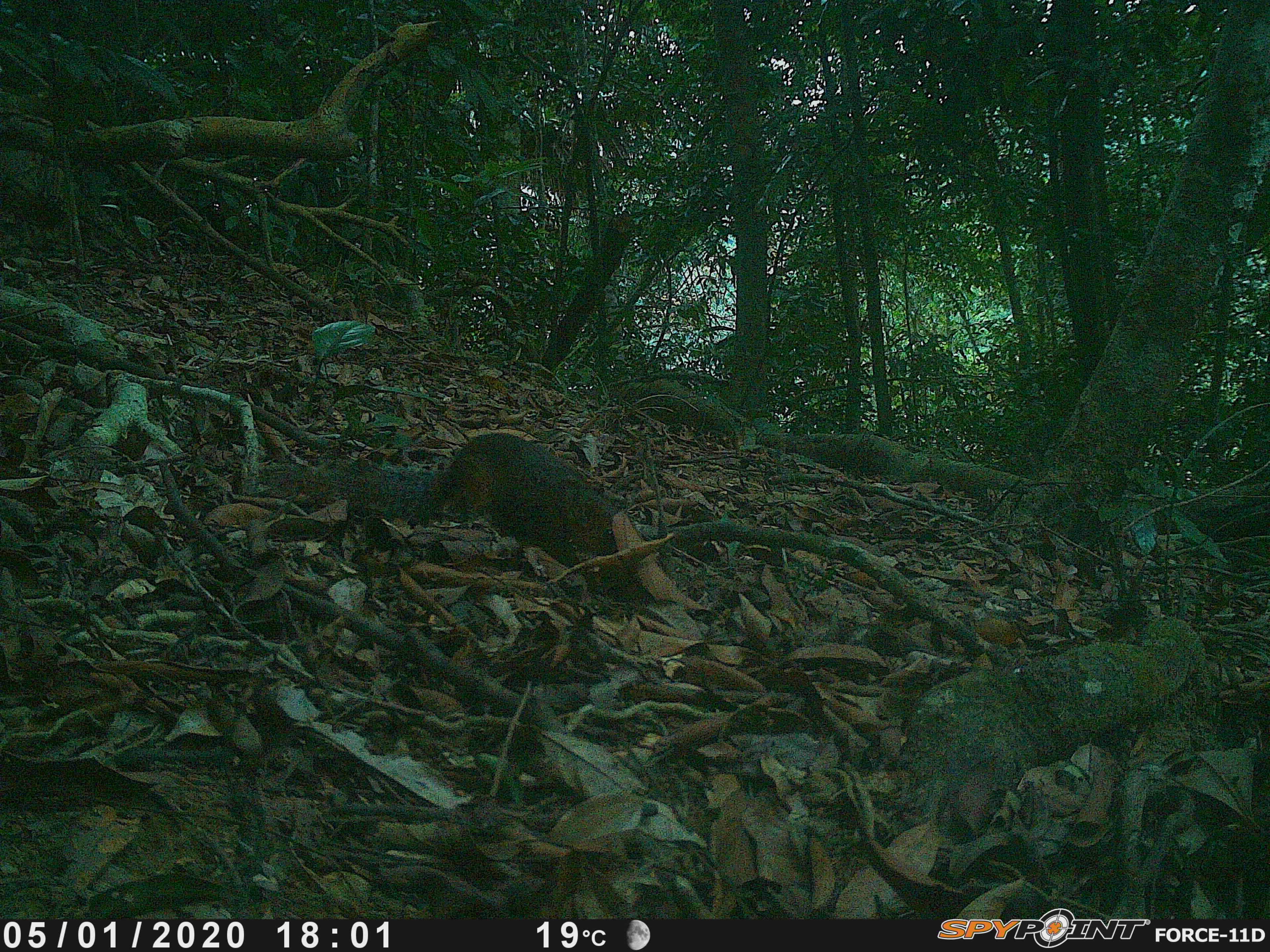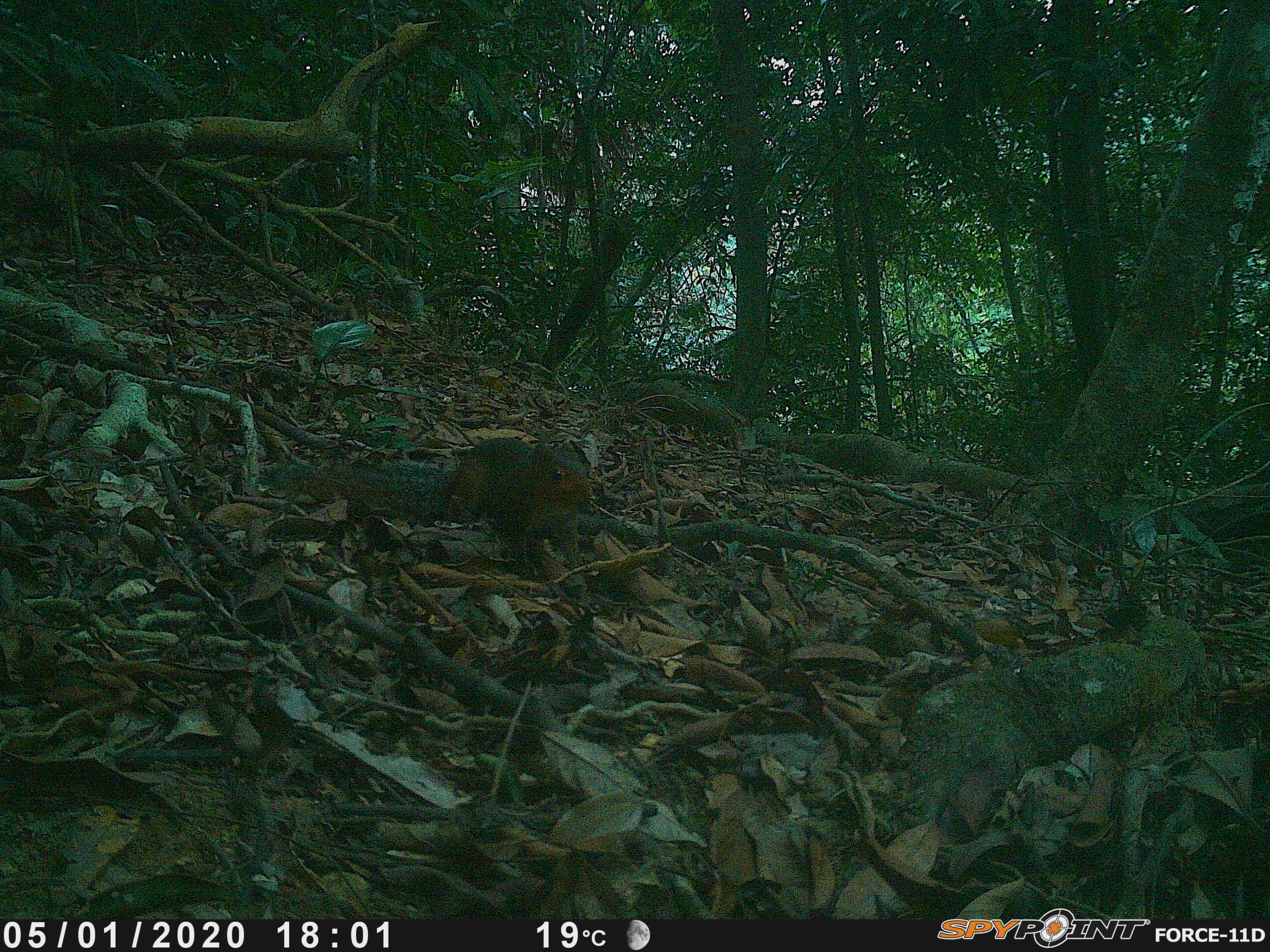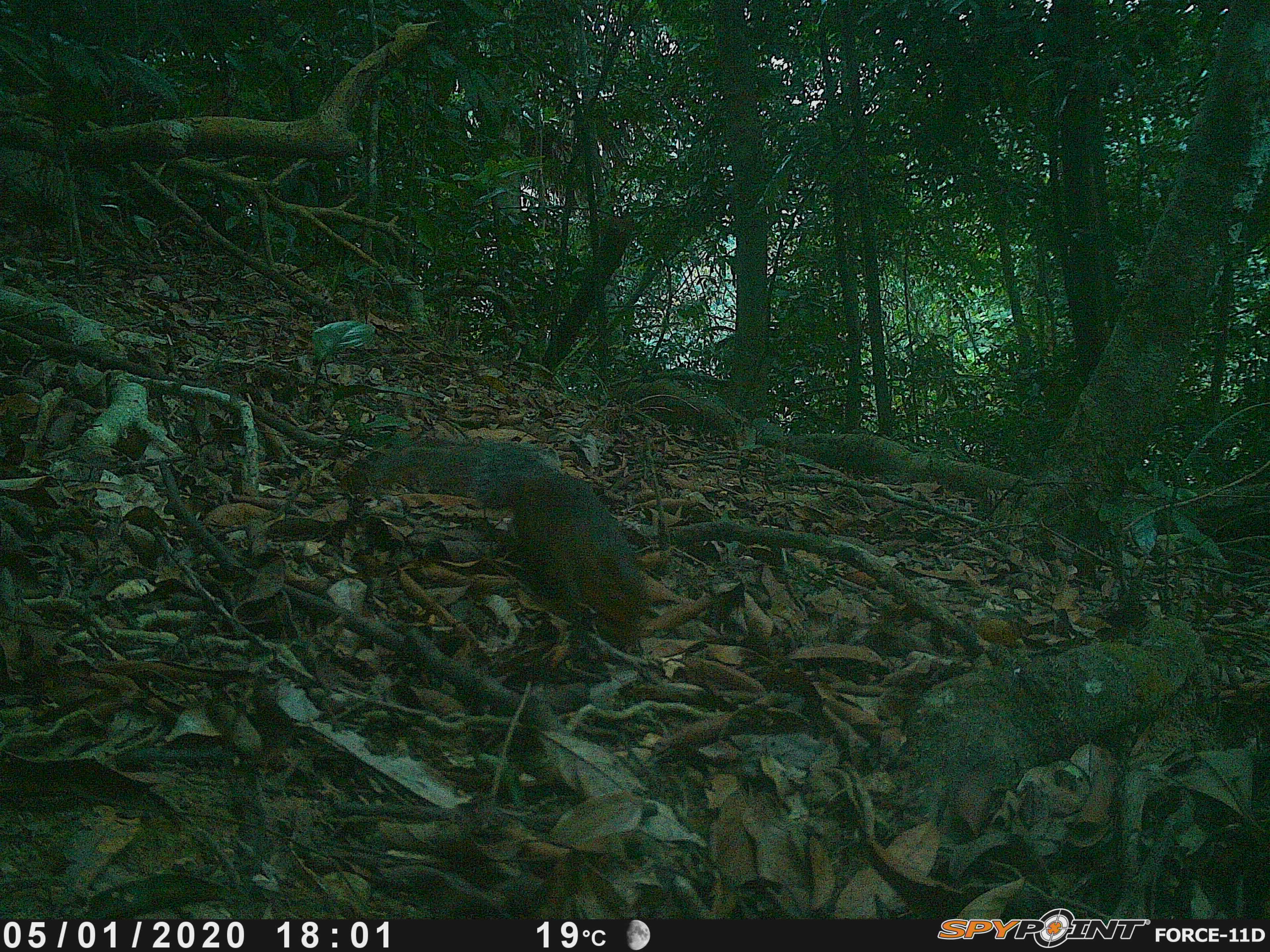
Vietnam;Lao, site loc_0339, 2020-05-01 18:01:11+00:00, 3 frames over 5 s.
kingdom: Animalia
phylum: Chordata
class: Mammalia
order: Rodentia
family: Sciuridae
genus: Dremomys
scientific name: Dremomys rufigenis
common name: red-cheeked squirrel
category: red cheeked squirrel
Red cheeked squirrel (red-cheeked squirrel) (Dremomys rufigenis). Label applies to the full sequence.